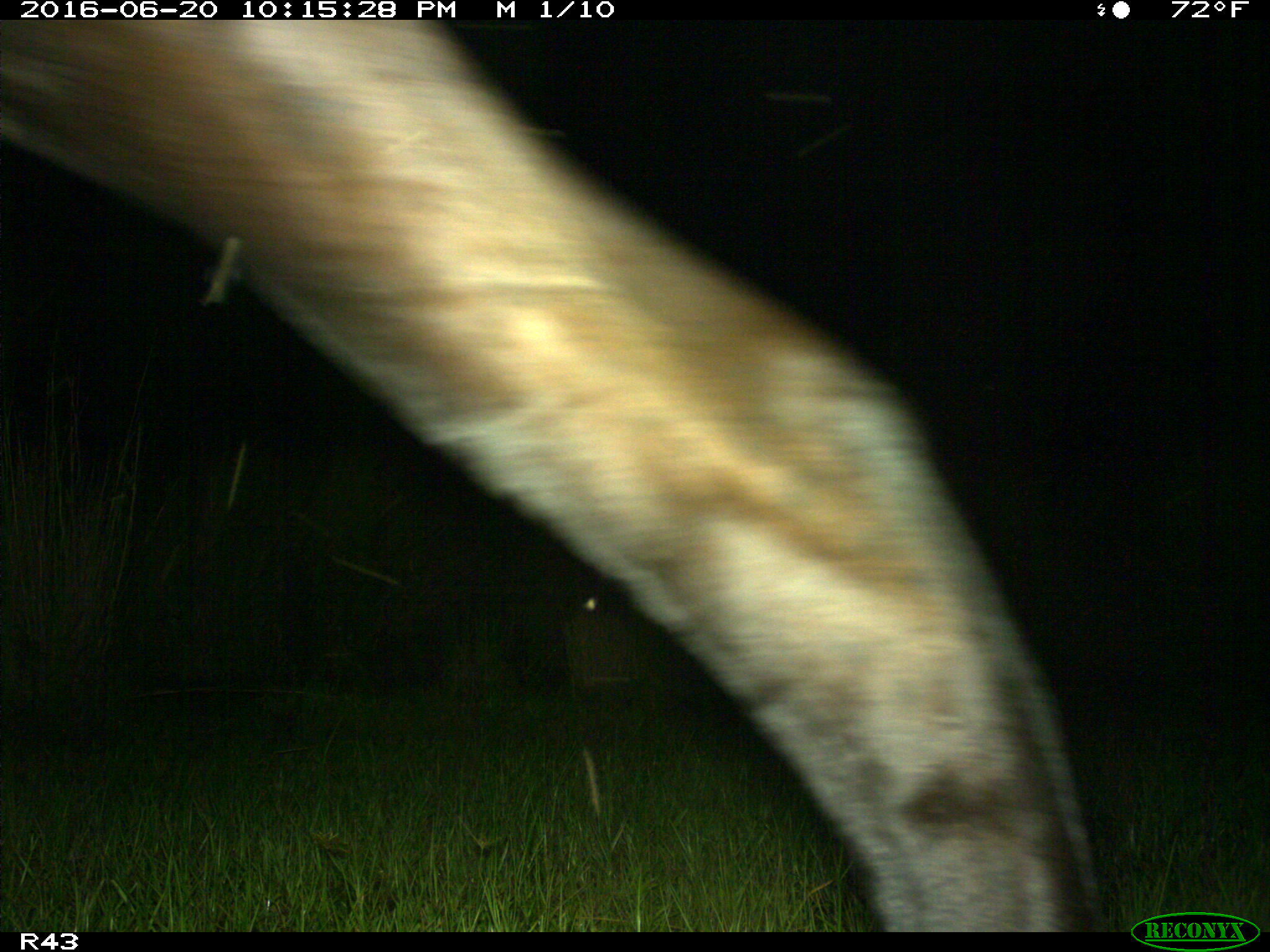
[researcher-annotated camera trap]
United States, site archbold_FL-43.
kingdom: Animalia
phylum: Chordata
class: Mammalia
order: Artiodactyla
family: Bovidae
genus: Bos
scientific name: Bos taurus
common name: domestic cow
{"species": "Bos taurus (domestic cow)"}